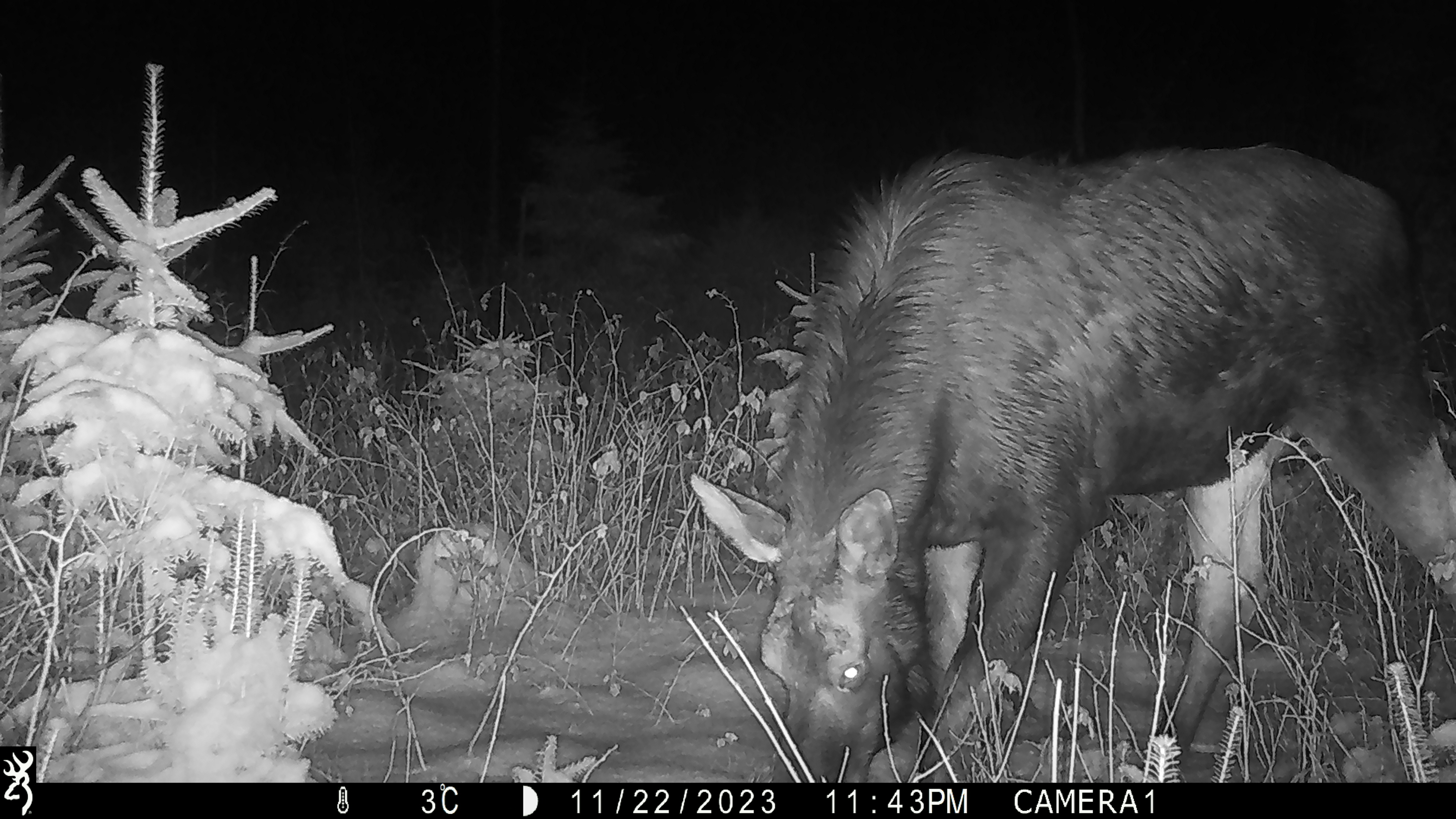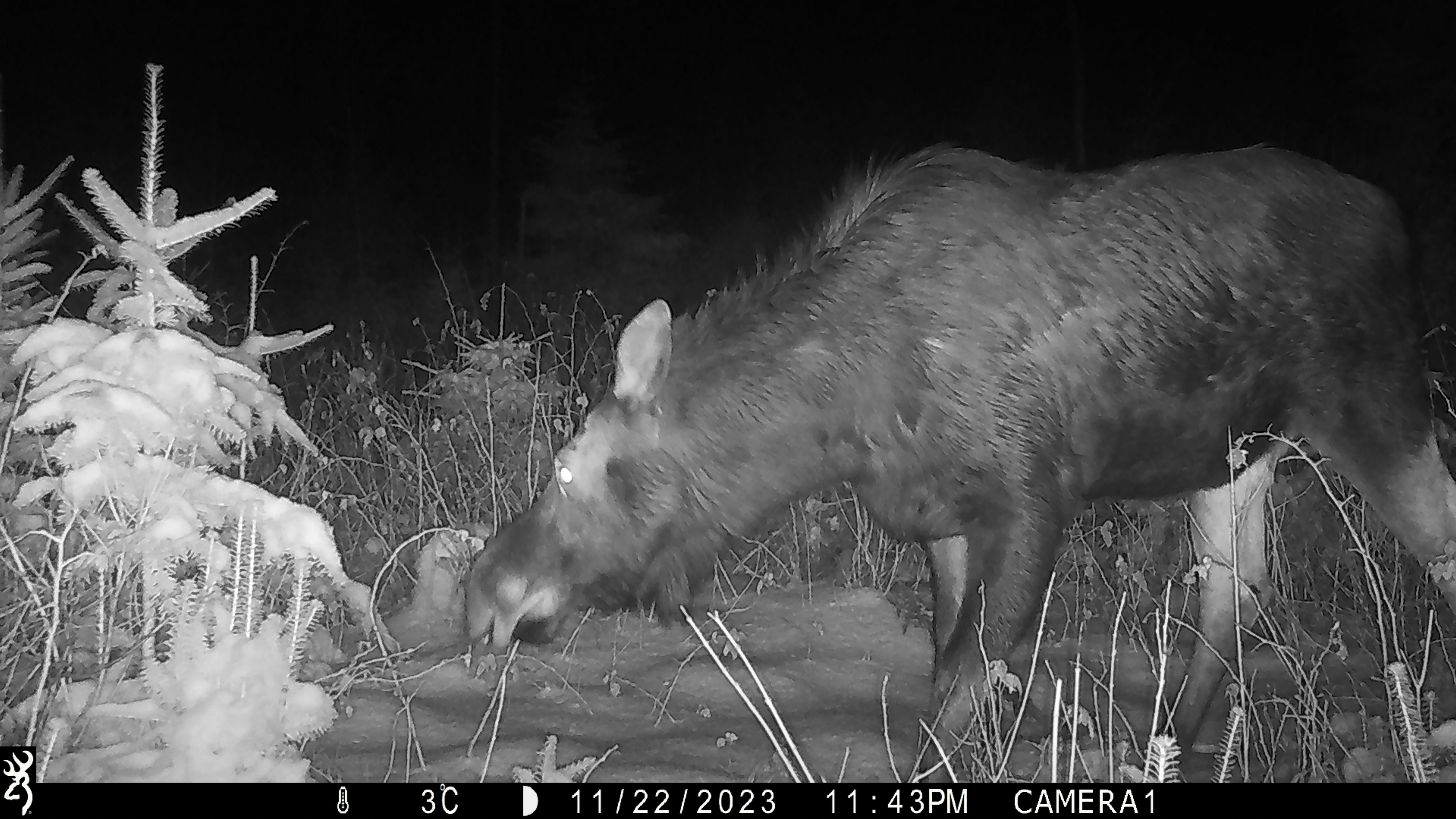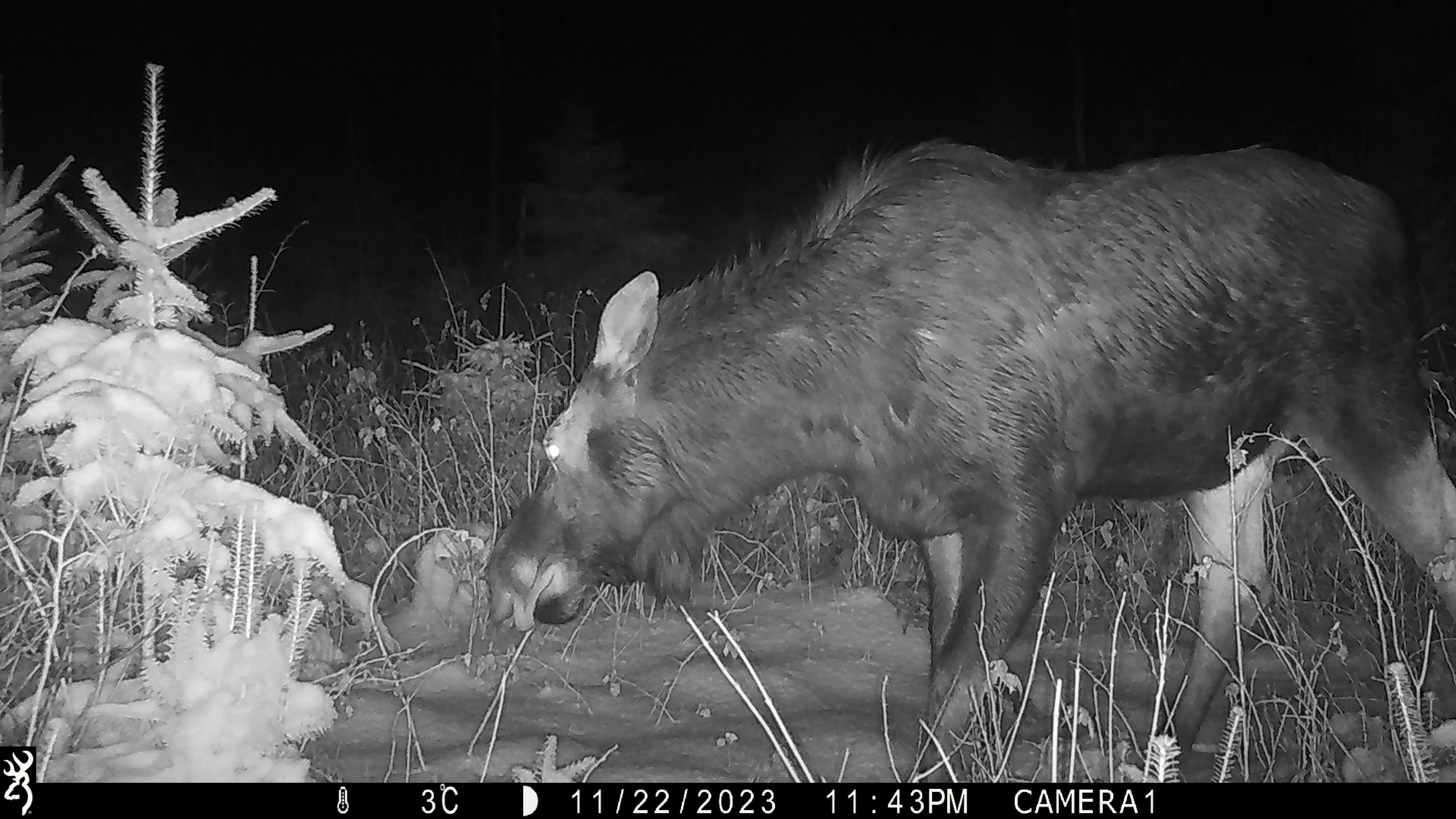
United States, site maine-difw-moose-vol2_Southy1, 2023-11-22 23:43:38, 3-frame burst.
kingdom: Animalia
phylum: Chordata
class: Mammalia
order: Artiodactyla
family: Cervidae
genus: Alces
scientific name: Alces alces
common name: moose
Moose (Alces alces).